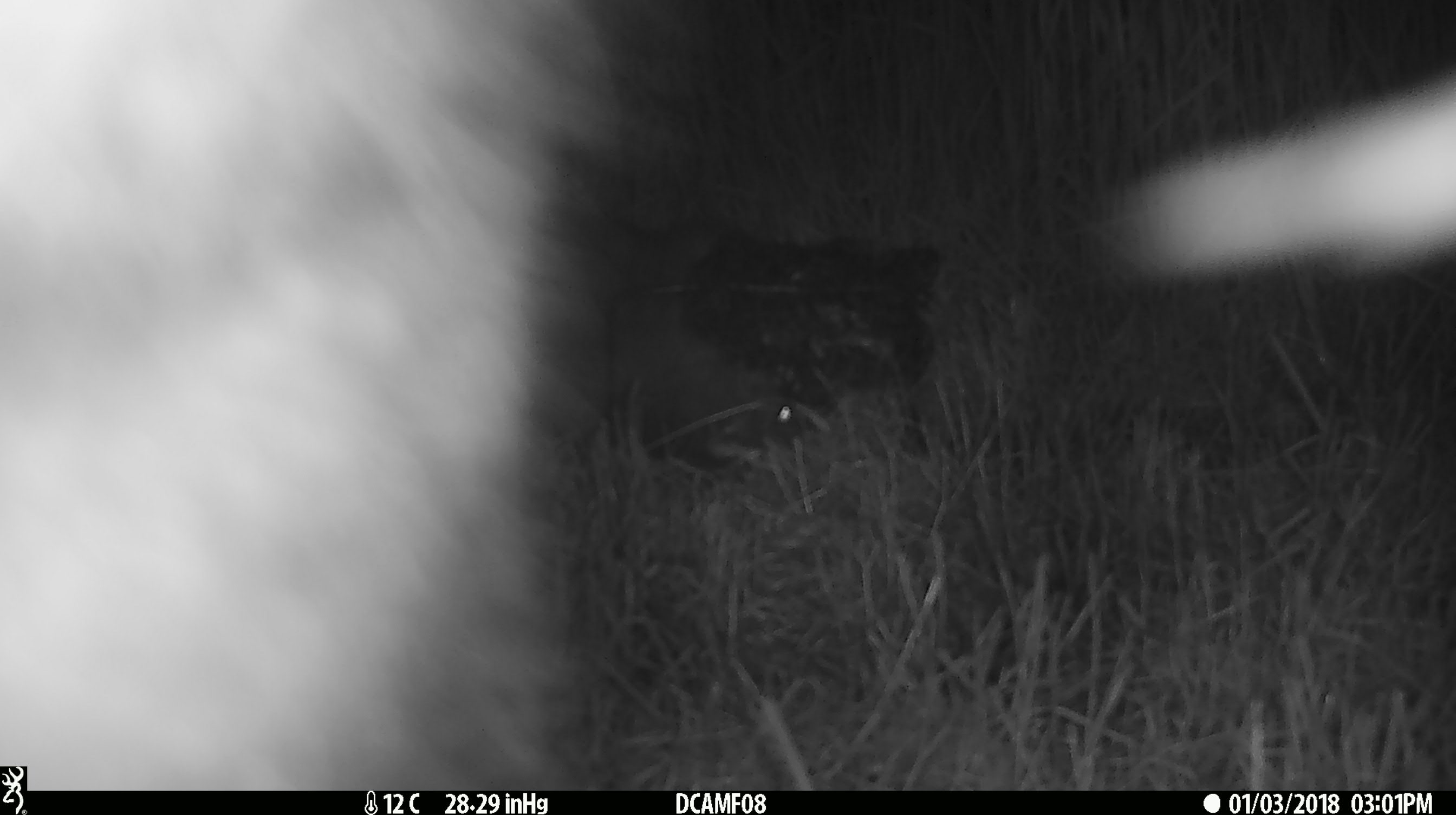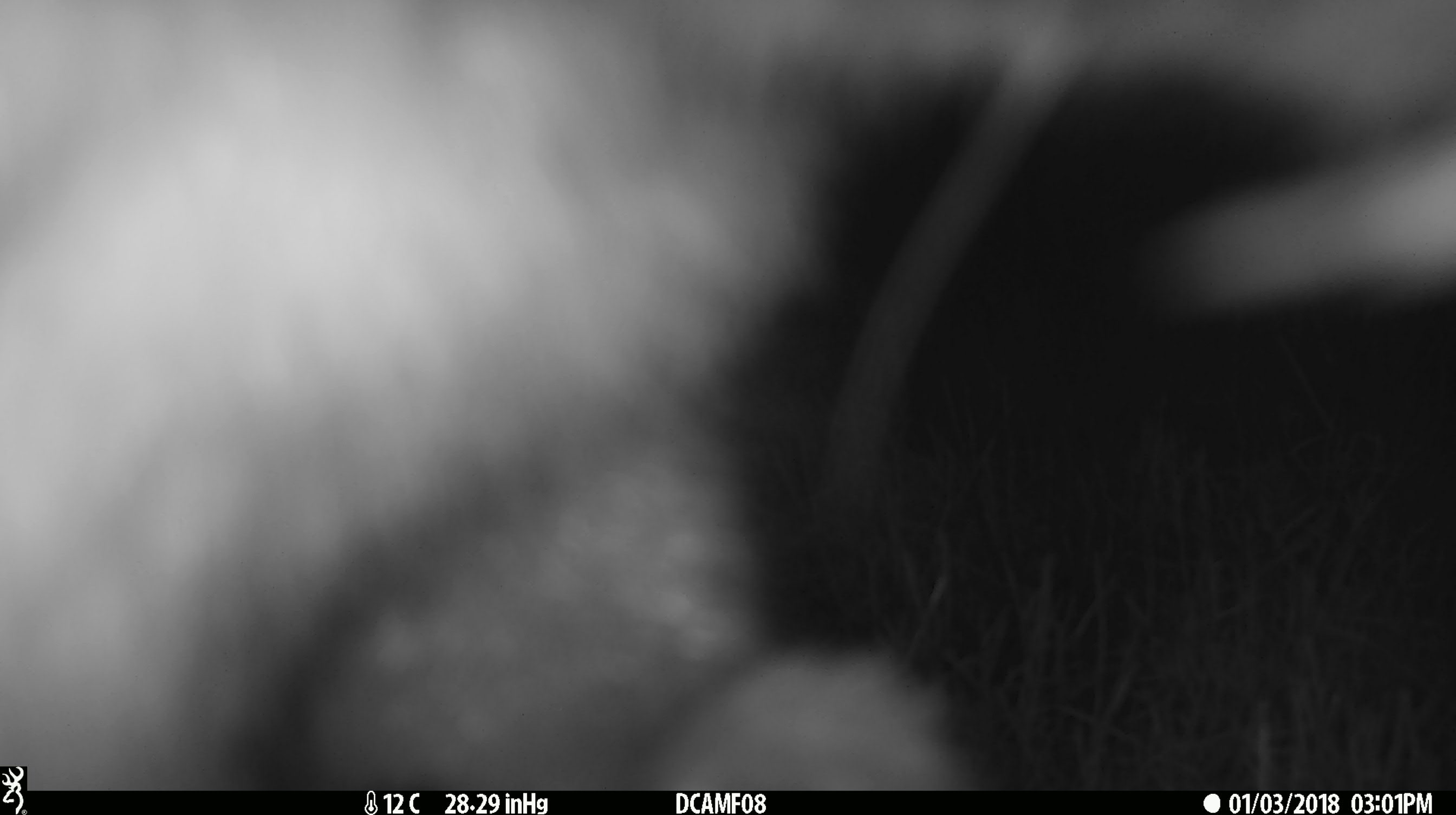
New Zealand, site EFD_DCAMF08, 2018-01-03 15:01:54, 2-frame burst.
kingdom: Animalia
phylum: Chordata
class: Mammalia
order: Diprotodontia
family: Phalangeridae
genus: Trichosurus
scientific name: Trichosurus vulpecula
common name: common brushtail possum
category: possum